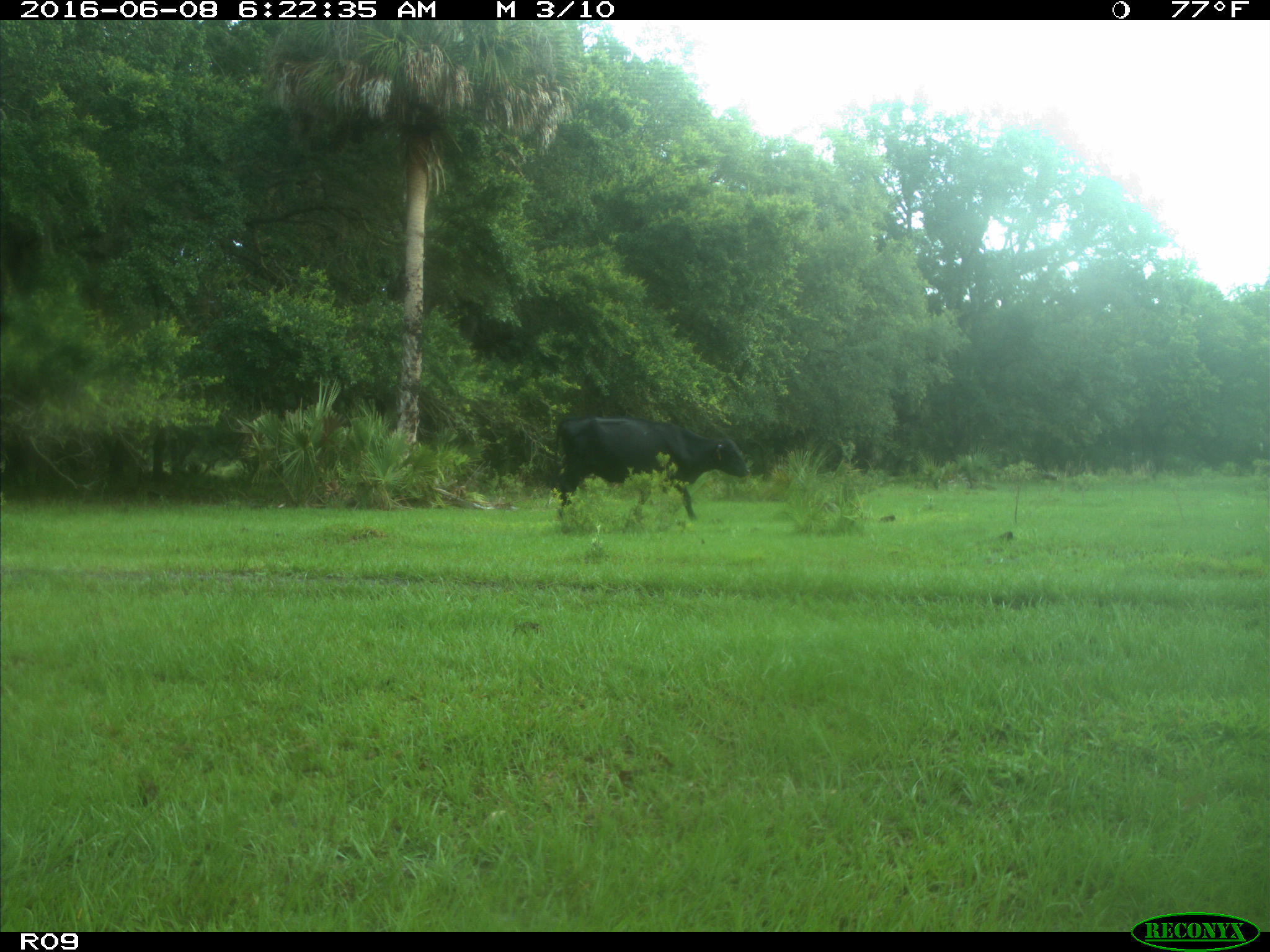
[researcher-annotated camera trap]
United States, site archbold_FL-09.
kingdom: Animalia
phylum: Chordata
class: Mammalia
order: Artiodactyla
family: Bovidae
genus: Bos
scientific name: Bos taurus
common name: domestic cow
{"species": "Bos taurus (domestic cow)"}